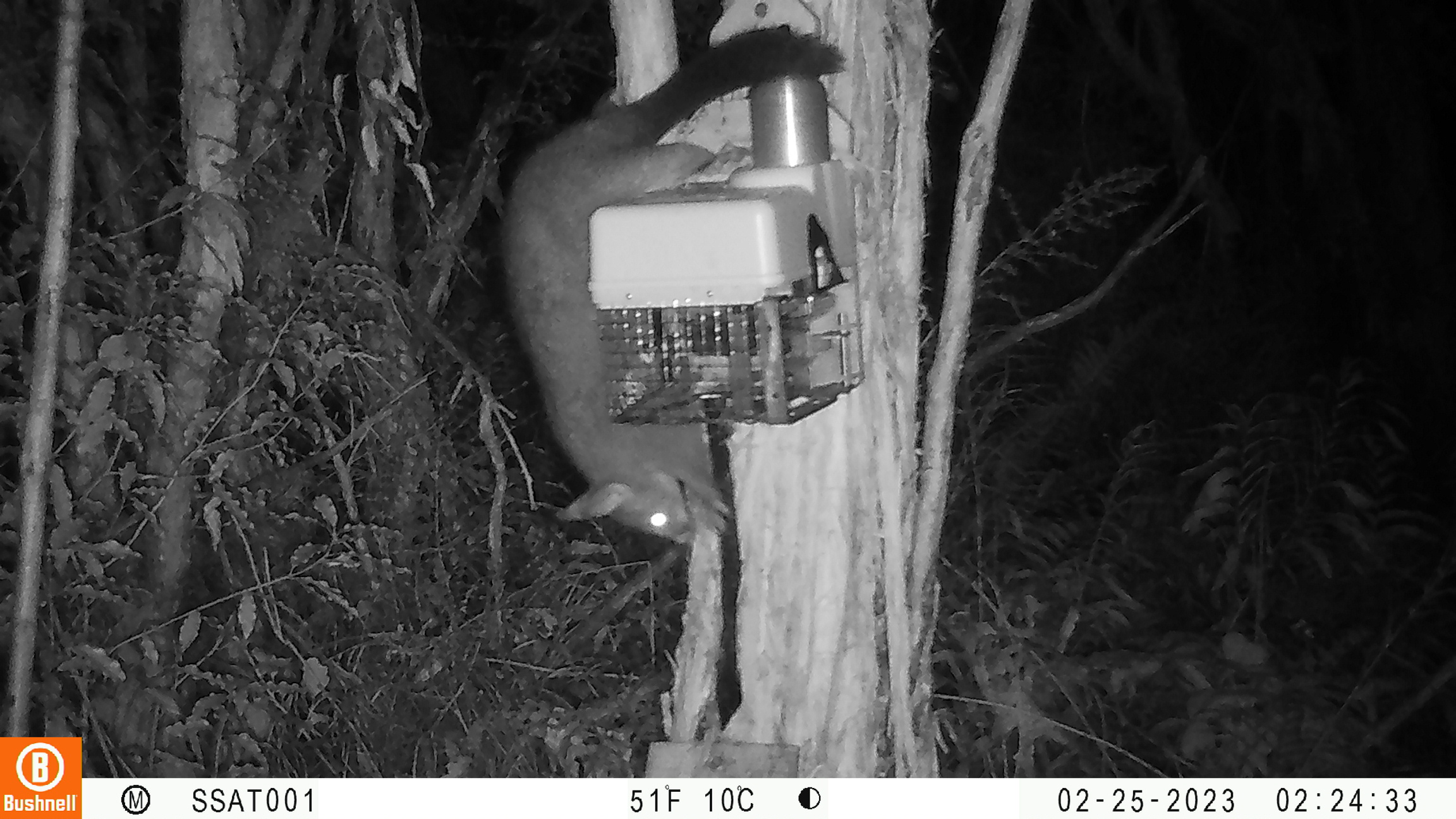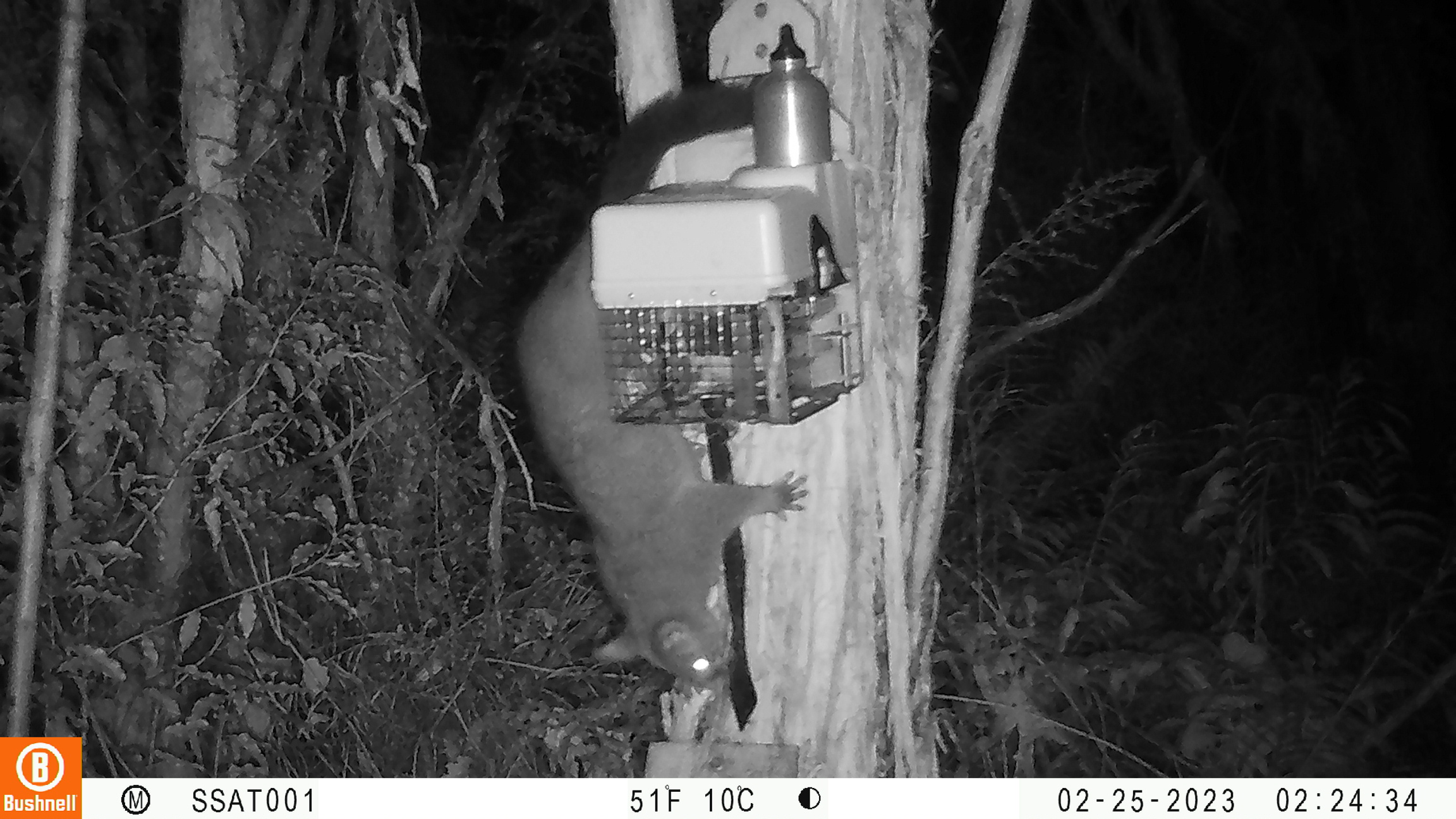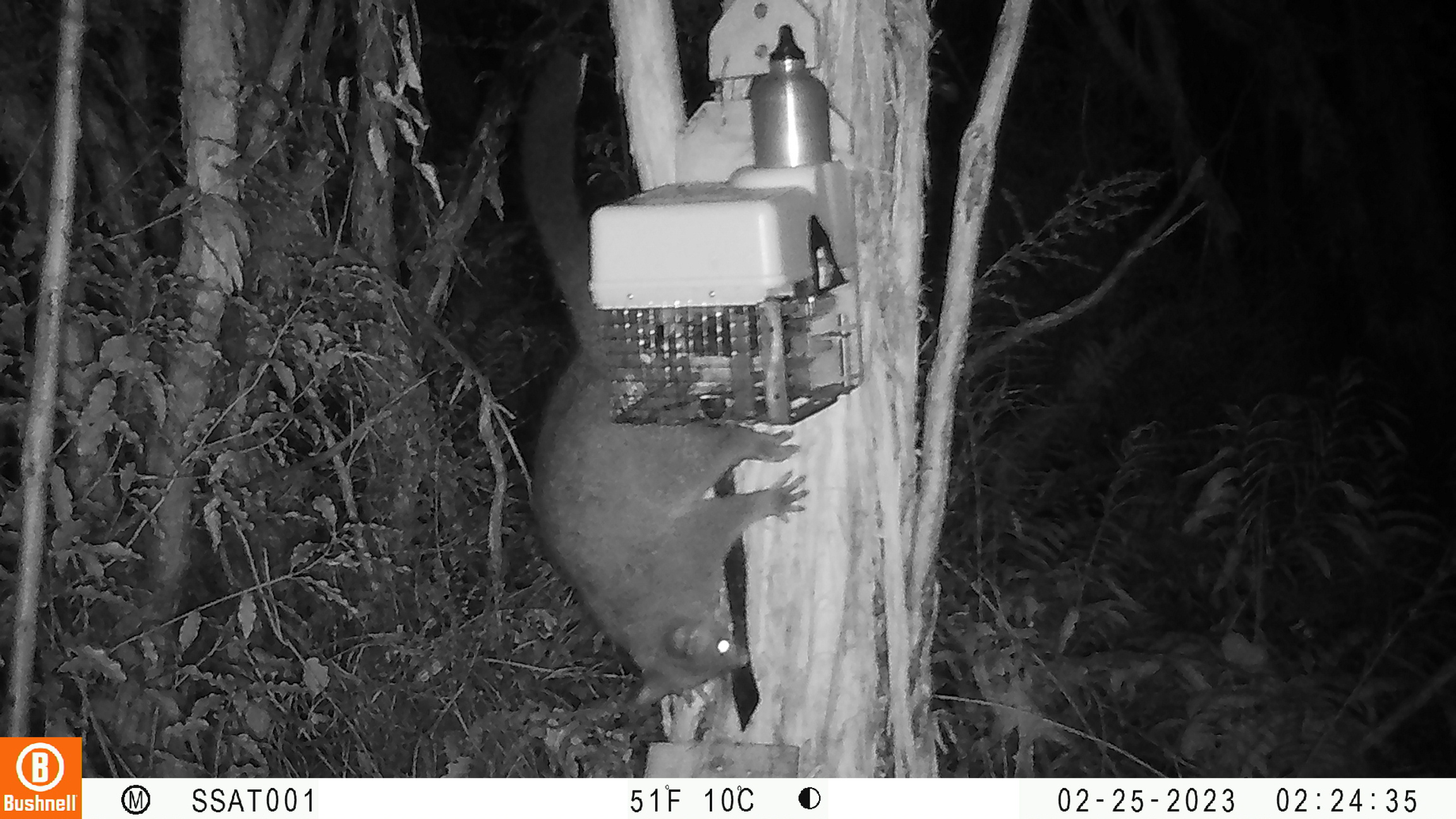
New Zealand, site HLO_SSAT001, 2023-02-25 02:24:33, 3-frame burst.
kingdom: Animalia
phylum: Chordata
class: Mammalia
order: Diprotodontia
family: Phalangeridae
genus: Trichosurus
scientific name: Trichosurus vulpecula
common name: common brushtail possum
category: possum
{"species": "possum (common brushtail possum) (Trichosurus vulpecula)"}